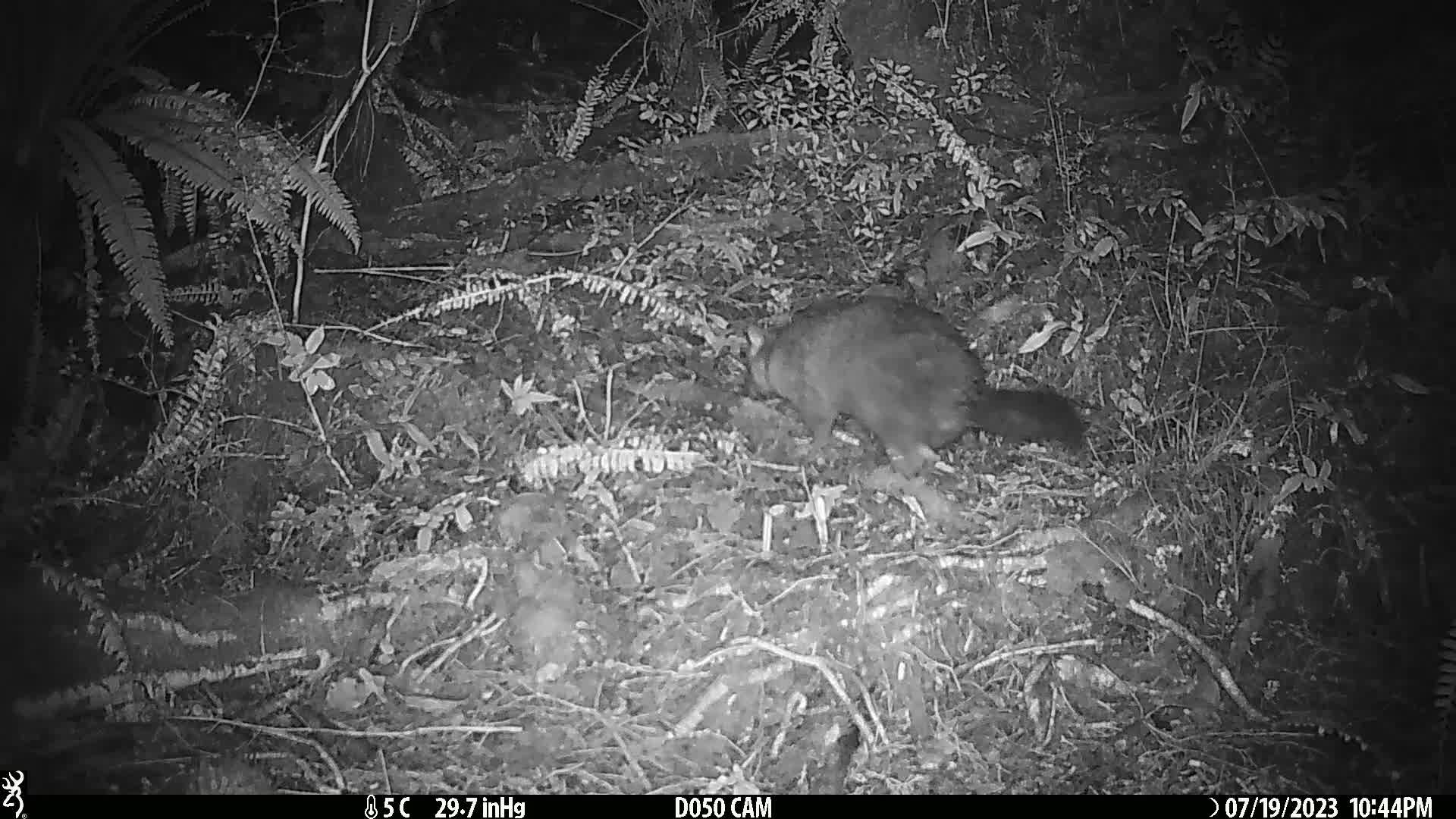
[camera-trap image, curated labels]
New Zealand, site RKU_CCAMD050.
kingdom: Animalia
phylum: Chordata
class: Mammalia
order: Diprotodontia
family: Phalangeridae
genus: Trichosurus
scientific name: Trichosurus vulpecula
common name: common brushtail possum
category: possum